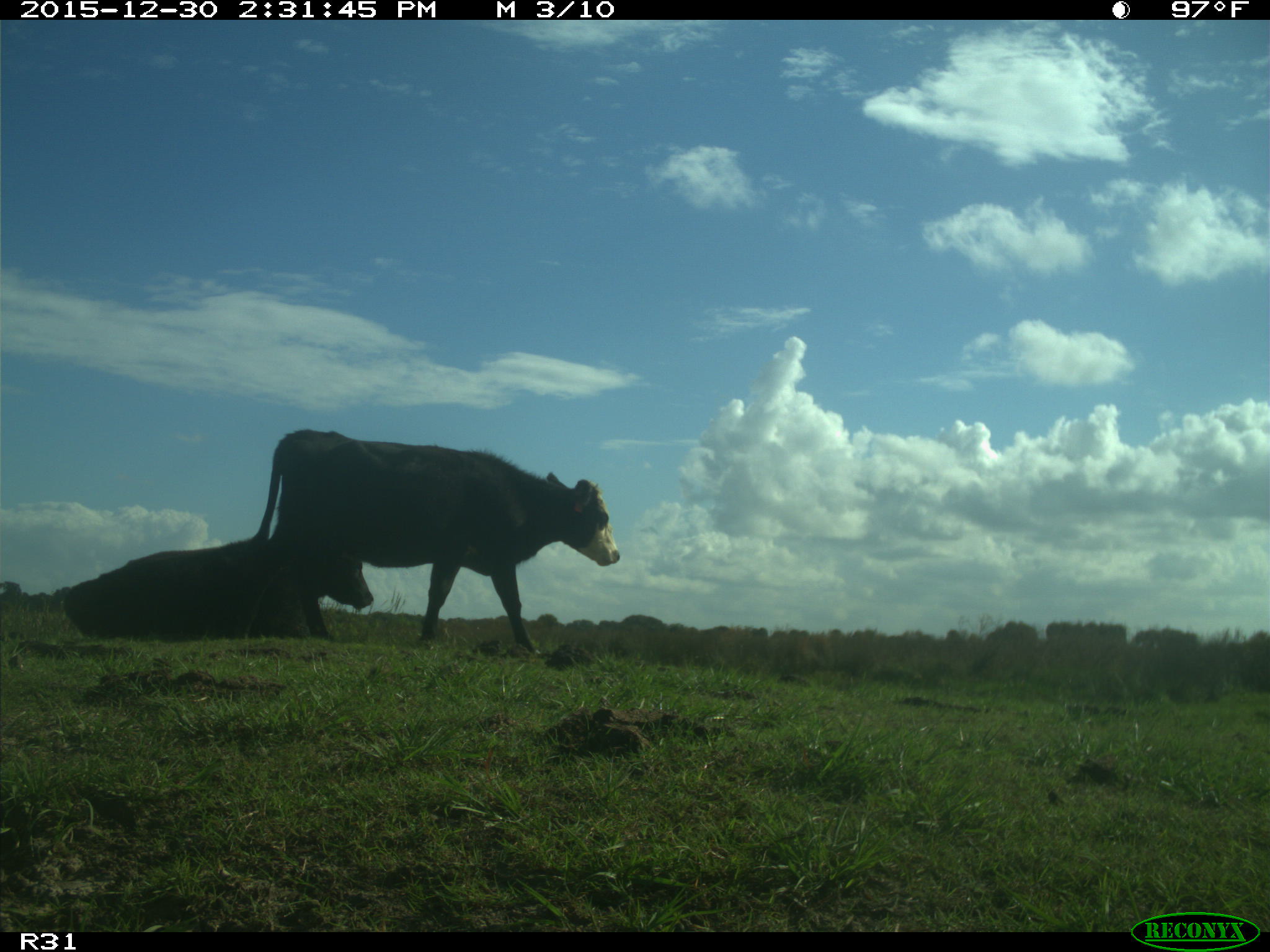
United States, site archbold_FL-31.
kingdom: Animalia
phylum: Chordata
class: Mammalia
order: Artiodactyla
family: Bovidae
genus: Bos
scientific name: Bos taurus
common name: domestic cow